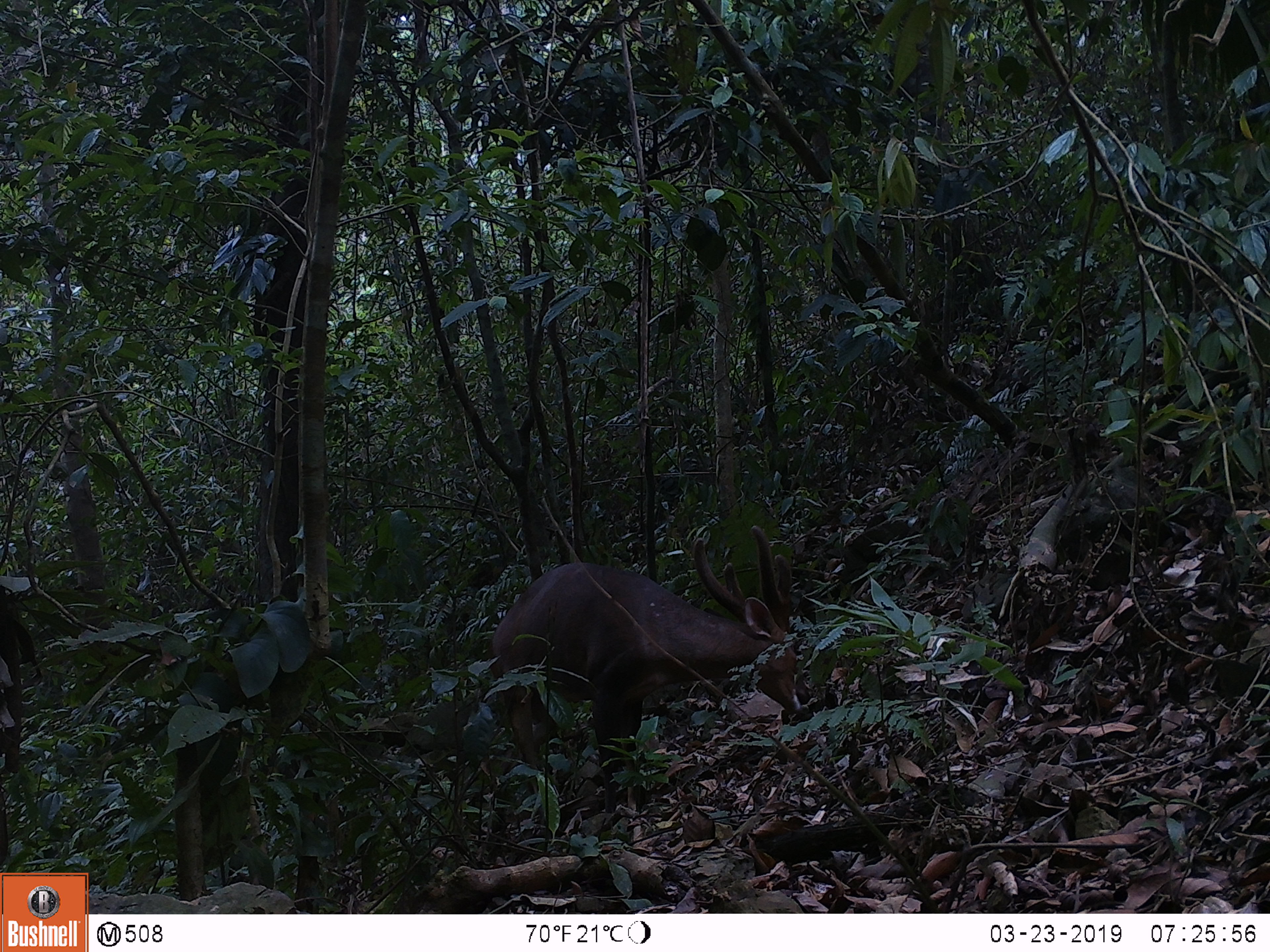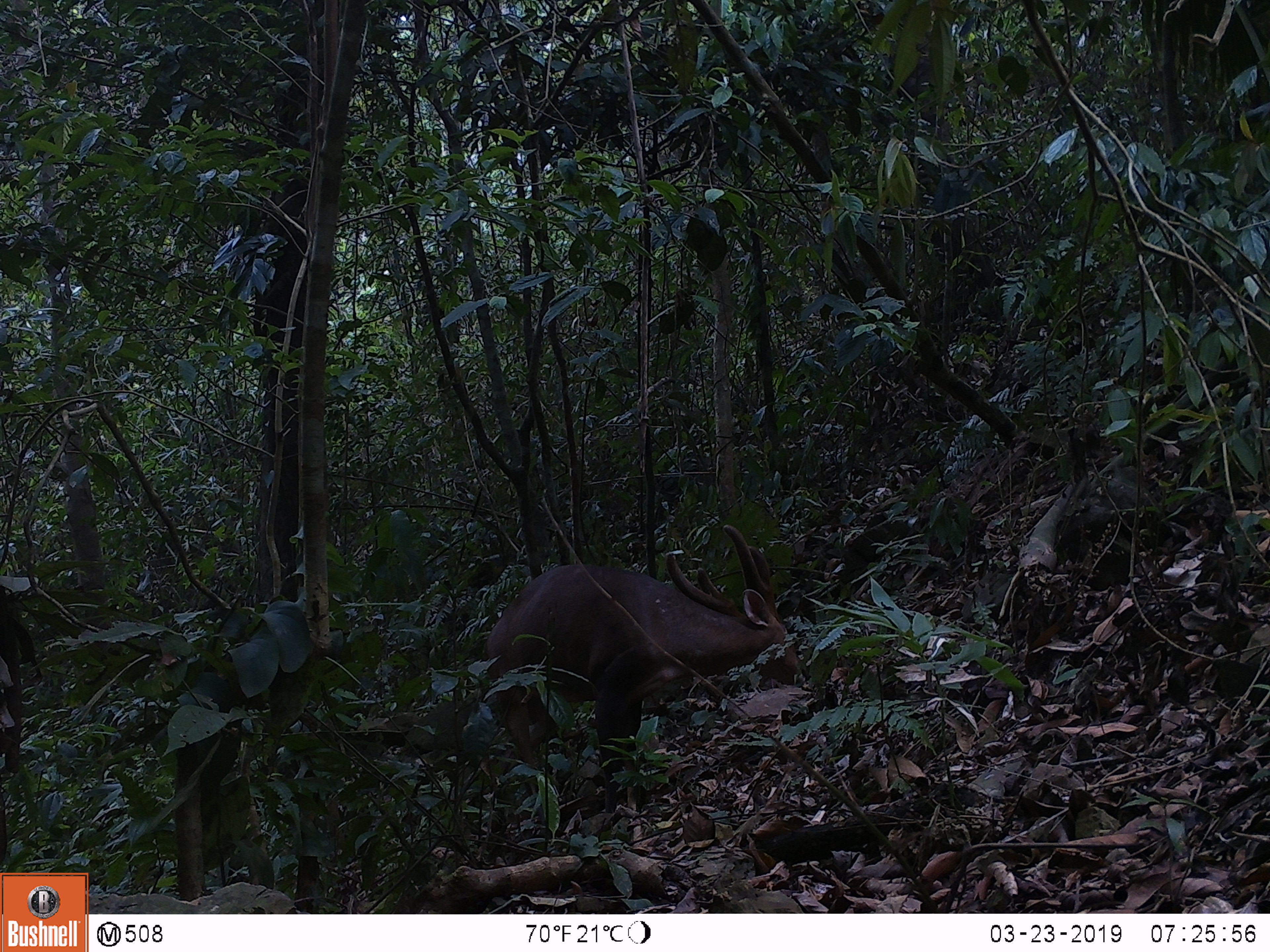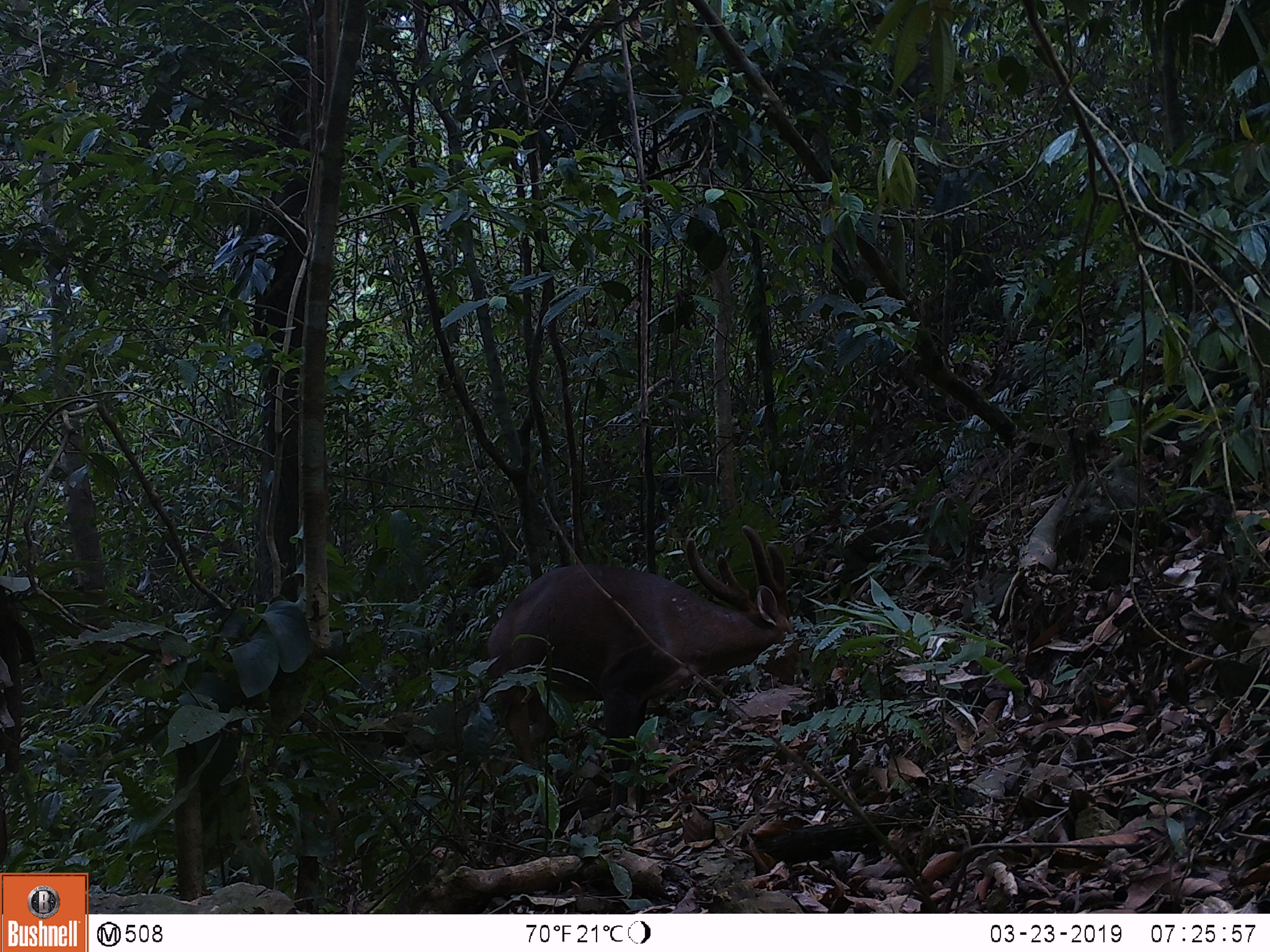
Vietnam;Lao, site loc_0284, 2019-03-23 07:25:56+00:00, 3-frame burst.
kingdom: Animalia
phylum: Chordata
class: Mammalia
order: Artiodactyla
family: Cervidae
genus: Muntiacus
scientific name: Muntiacus vuquangensis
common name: large-antlered muntjac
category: large antlered muntjac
Large antlered muntjac (large-antlered muntjac) (Muntiacus vuquangensis). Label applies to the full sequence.